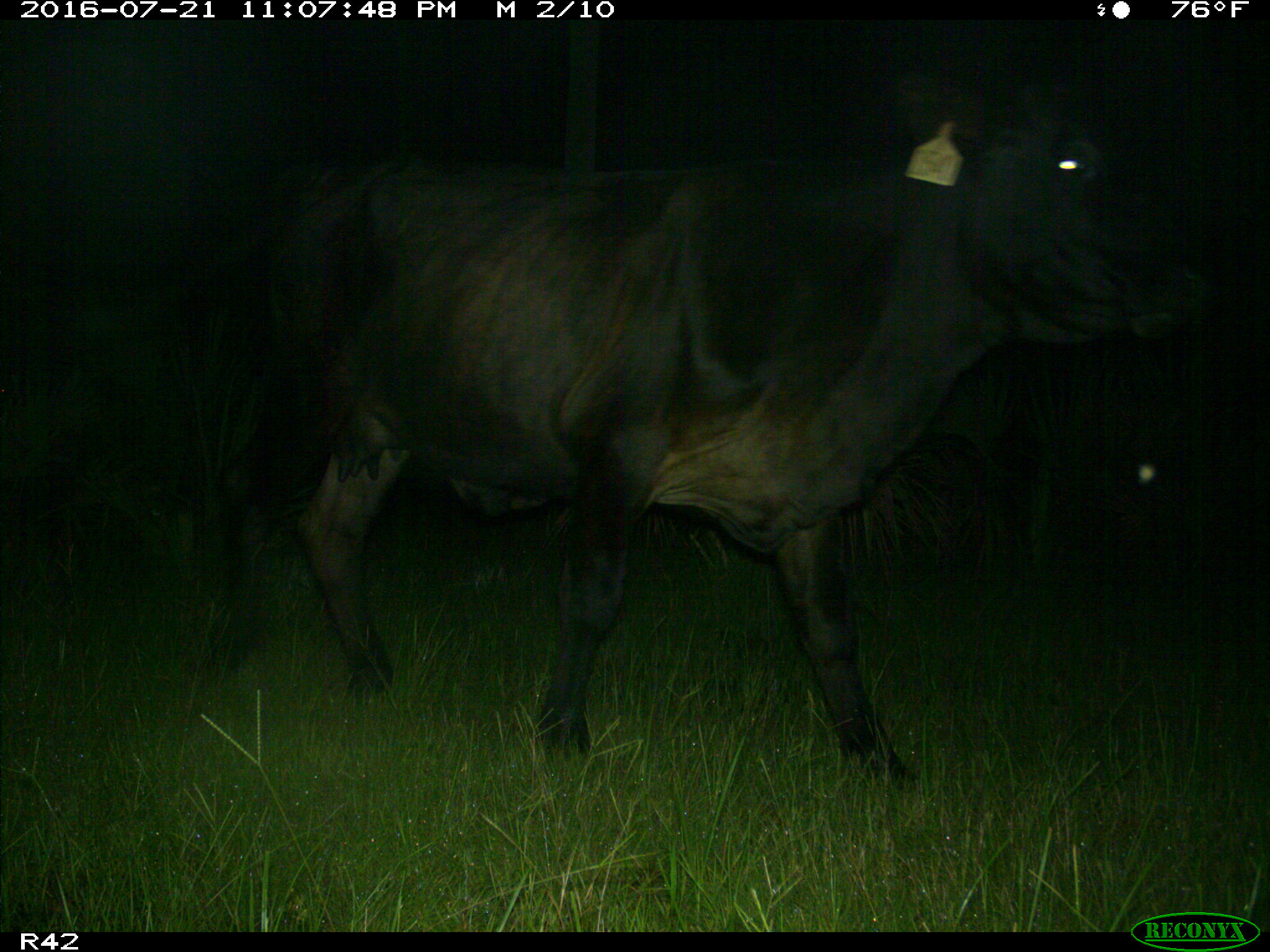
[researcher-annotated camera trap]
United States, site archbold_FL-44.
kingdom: Animalia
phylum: Chordata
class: Mammalia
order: Artiodactyla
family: Bovidae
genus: Bos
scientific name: Bos taurus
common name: domestic cow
Bos taurus (domestic cow).